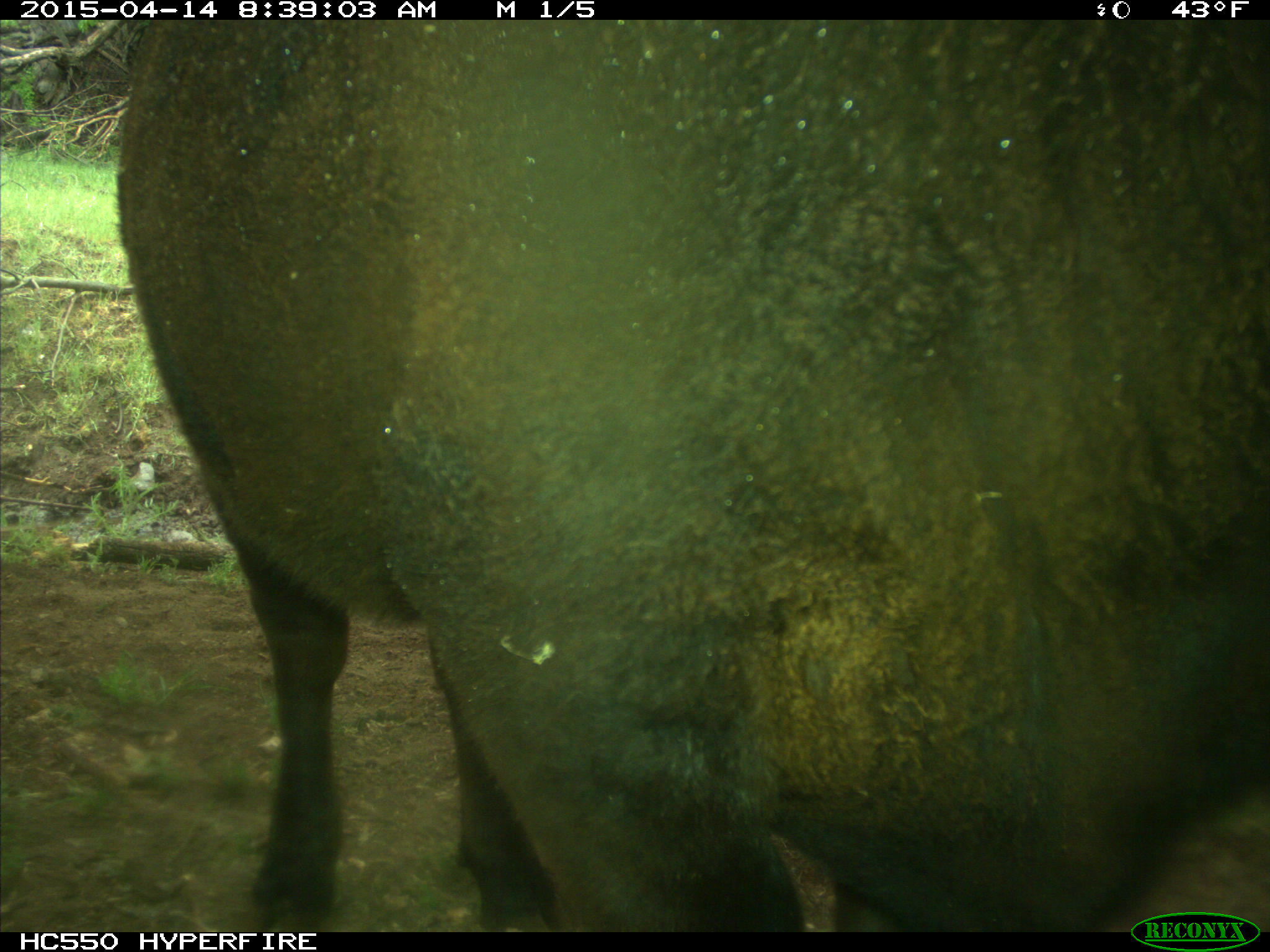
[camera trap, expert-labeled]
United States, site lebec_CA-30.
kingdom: Animalia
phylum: Chordata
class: Mammalia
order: Artiodactyla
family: Bovidae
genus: Bos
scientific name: Bos taurus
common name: domestic cow